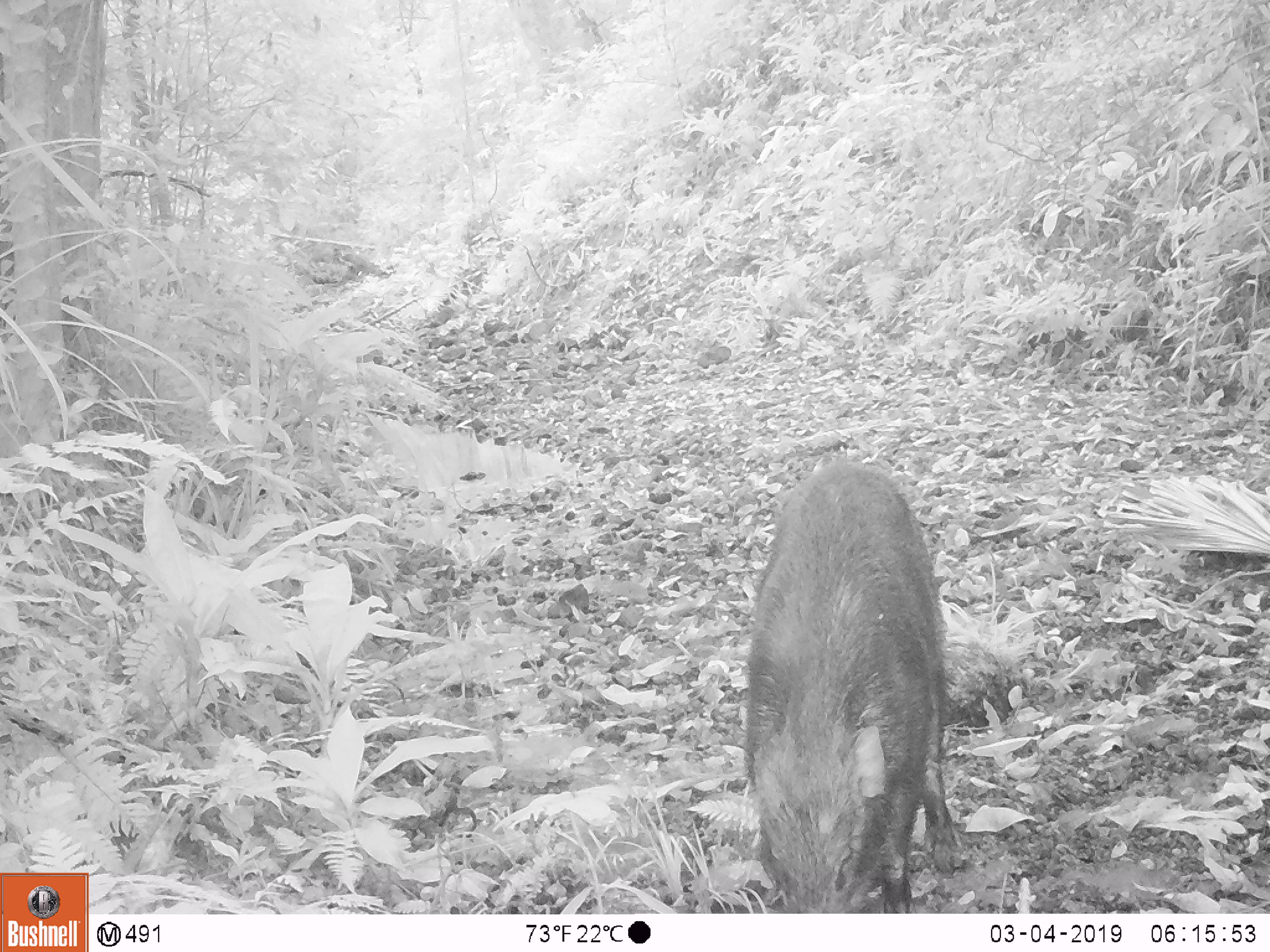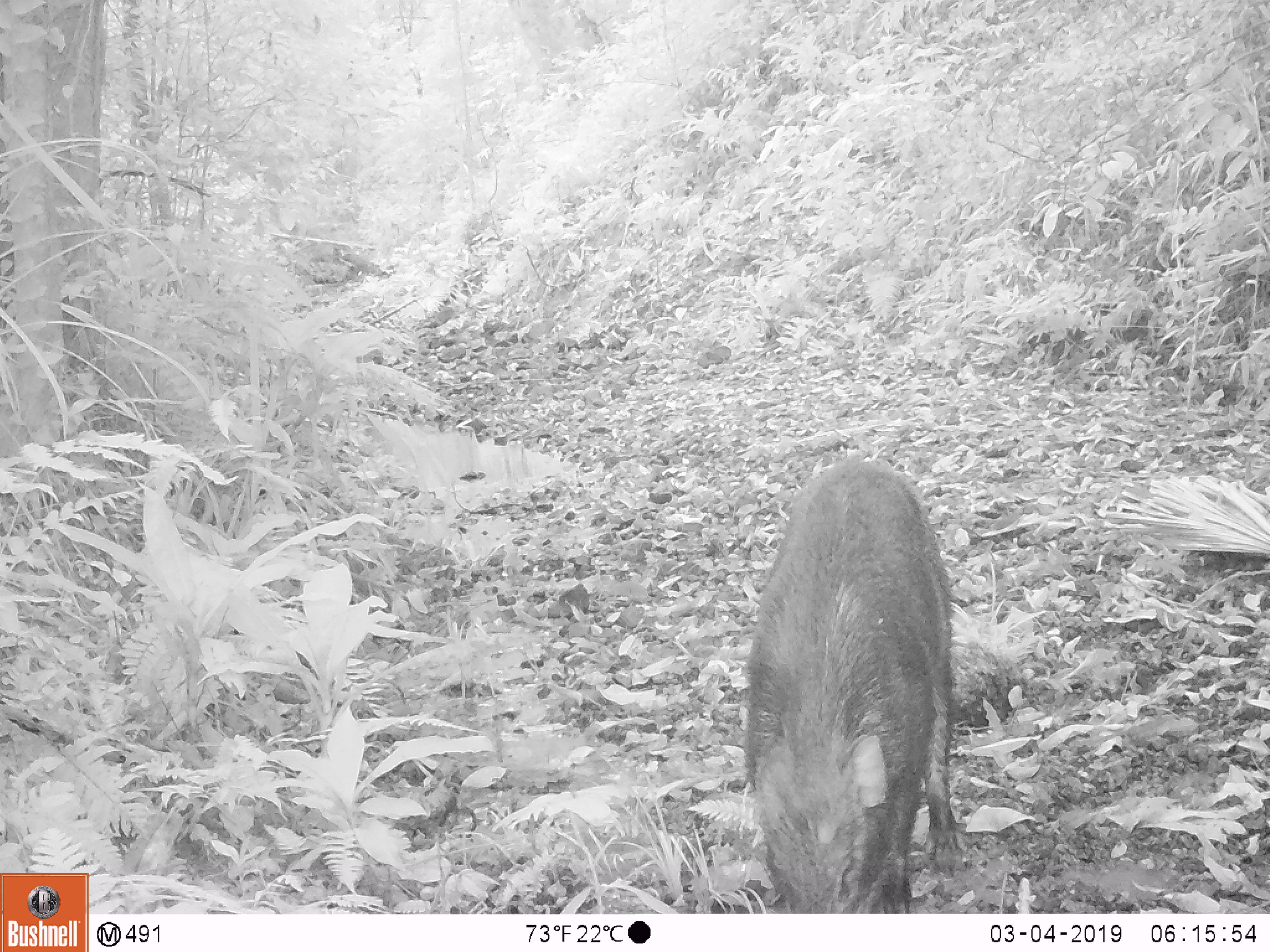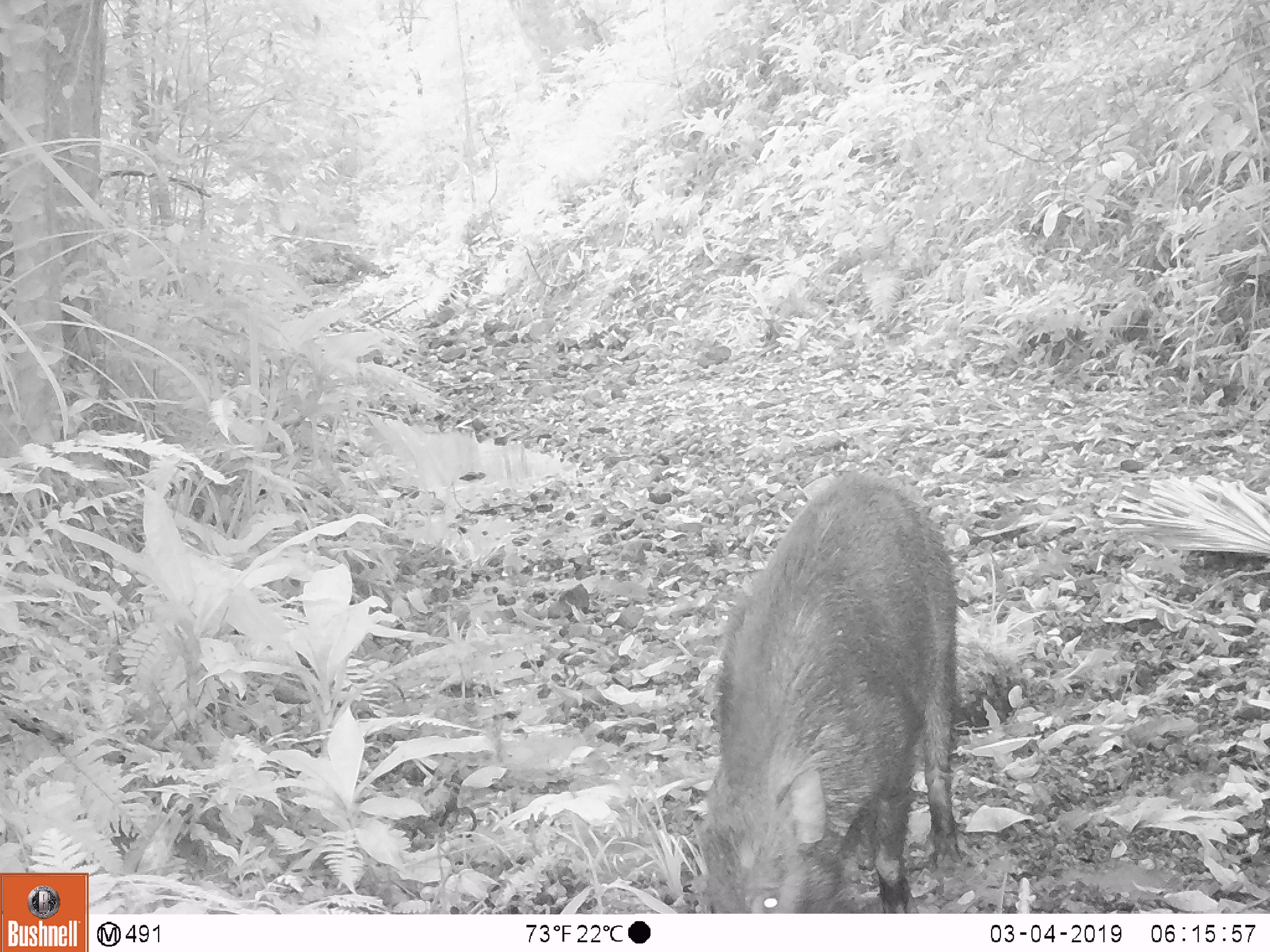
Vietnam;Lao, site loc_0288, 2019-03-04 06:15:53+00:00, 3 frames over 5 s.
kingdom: Animalia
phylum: Chordata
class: Mammalia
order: Artiodactyla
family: Suidae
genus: Sus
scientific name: Sus scrofa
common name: eurasian wild pig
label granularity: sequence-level